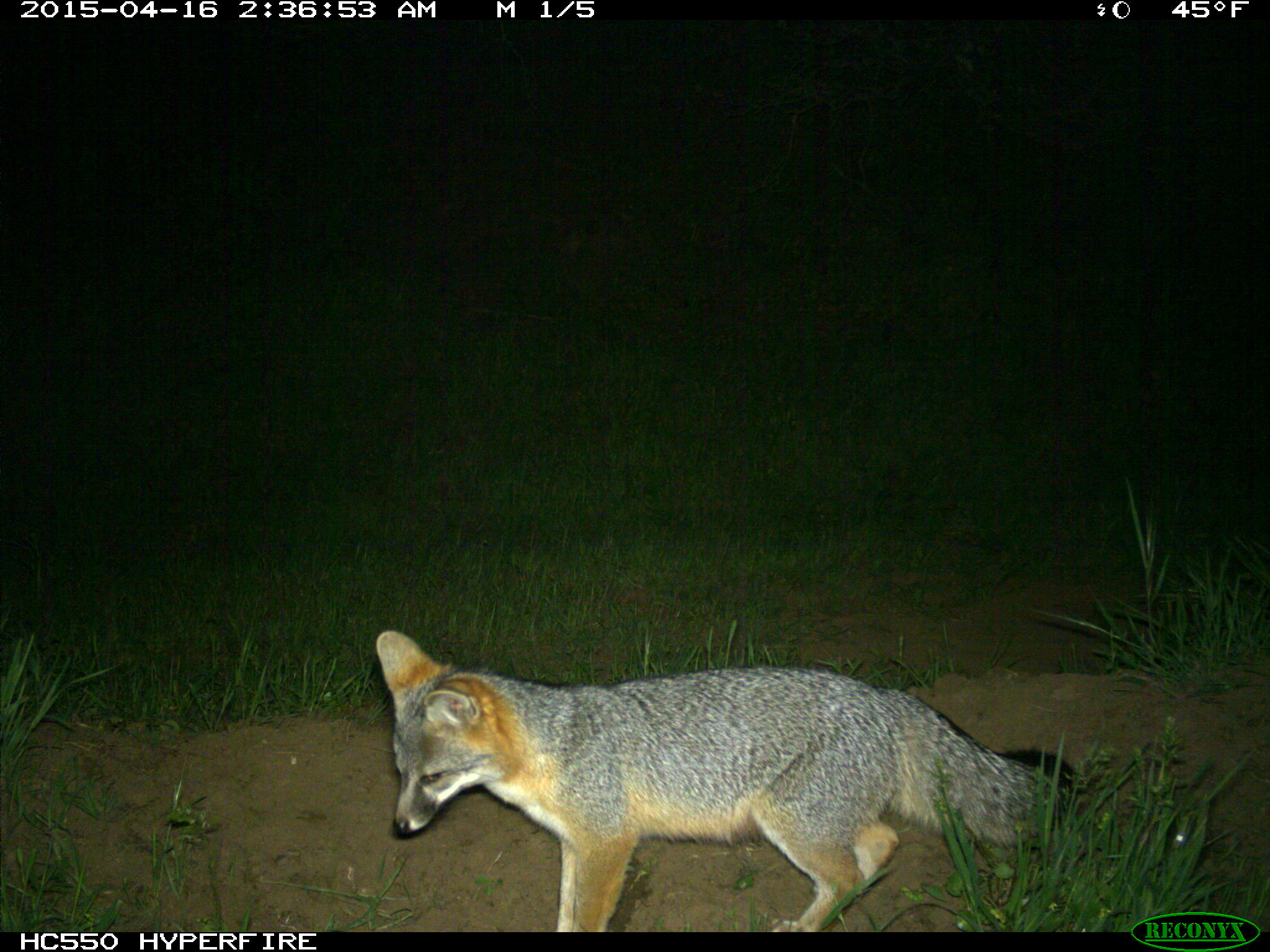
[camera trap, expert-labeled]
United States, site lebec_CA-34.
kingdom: Animalia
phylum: Chordata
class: Mammalia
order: Carnivora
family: Canidae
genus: Urocyon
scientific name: Urocyon cinereoargenteus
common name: gray fox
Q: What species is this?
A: Urocyon cinereoargenteus (gray fox).